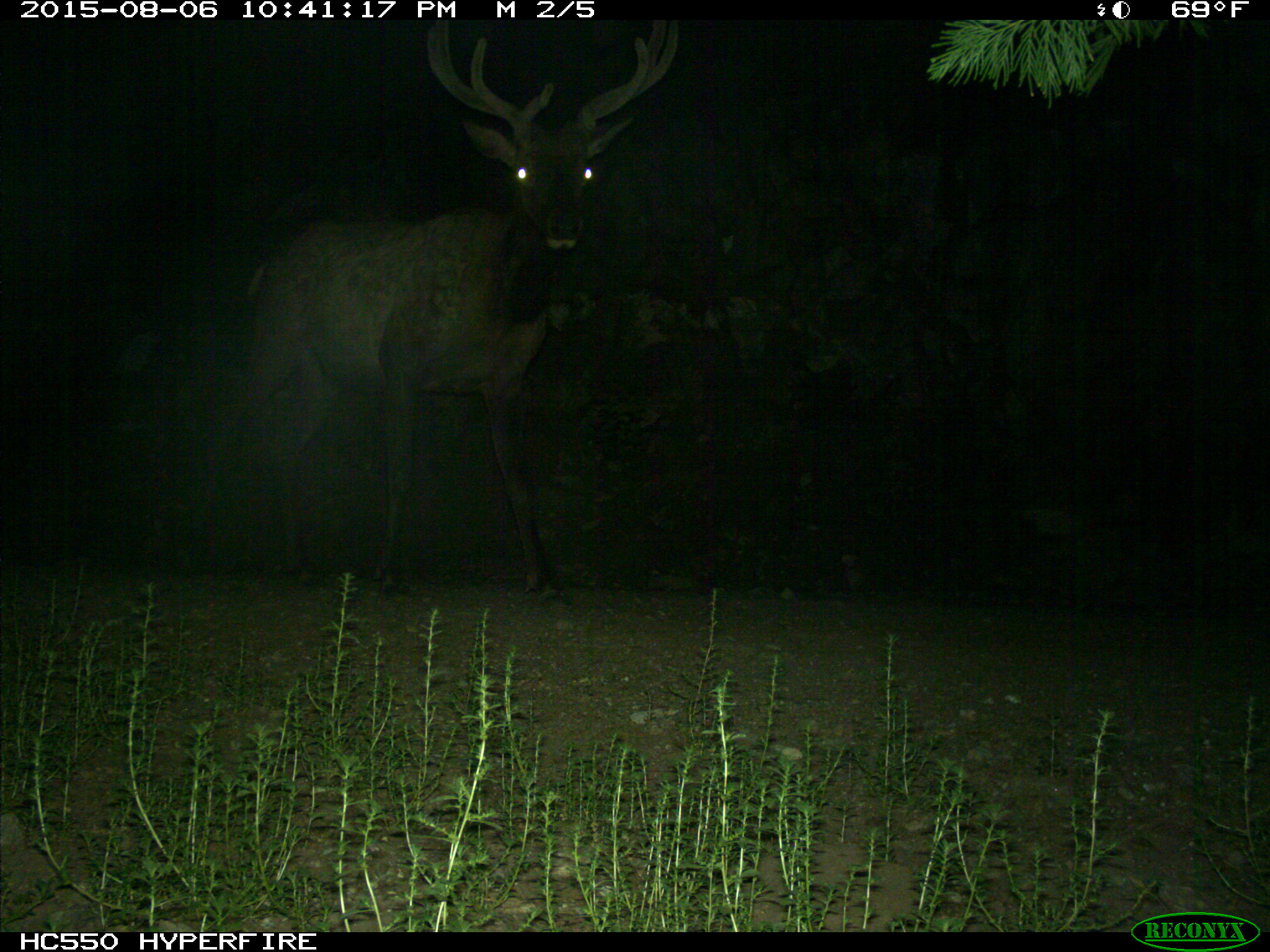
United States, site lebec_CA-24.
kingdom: Animalia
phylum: Chordata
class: Mammalia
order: Artiodactyla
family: Cervidae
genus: Cervus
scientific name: Cervus canadensis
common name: elk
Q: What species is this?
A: Cervus canadensis (elk).